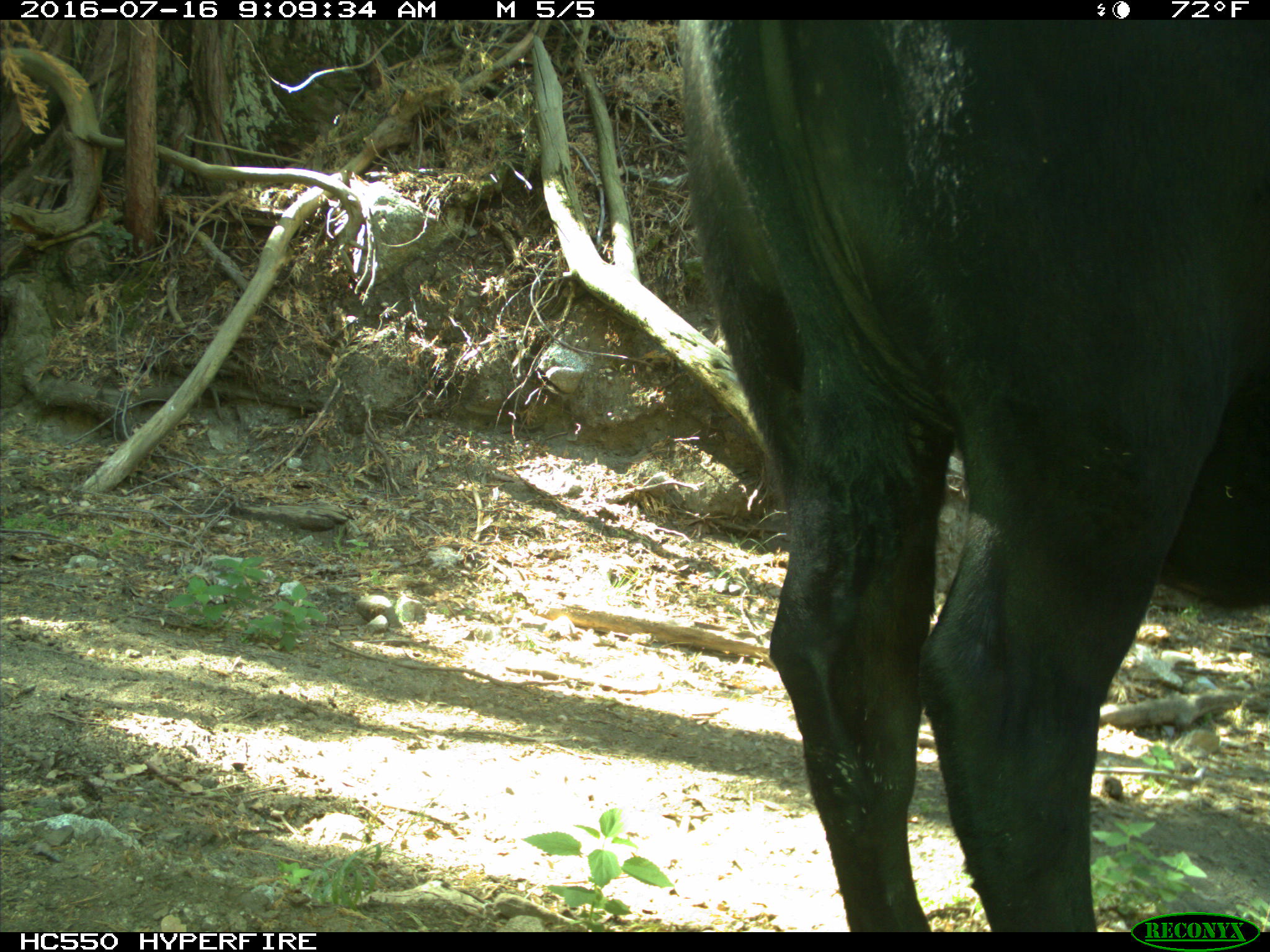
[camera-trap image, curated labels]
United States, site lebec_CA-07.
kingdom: Animalia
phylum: Chordata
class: Mammalia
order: Artiodactyla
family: Bovidae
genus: Bos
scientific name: Bos taurus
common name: domestic cow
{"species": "Bos taurus (domestic cow)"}